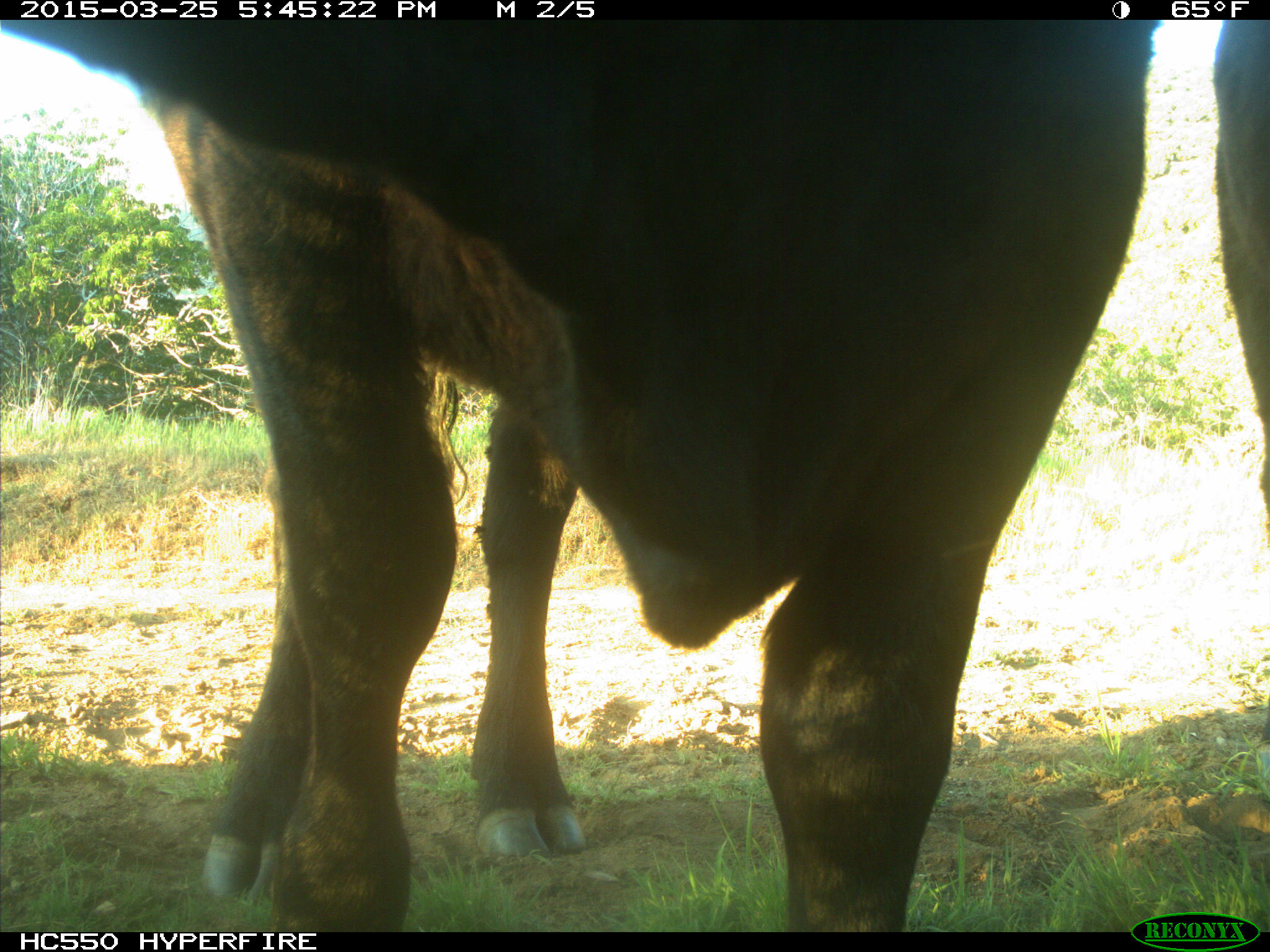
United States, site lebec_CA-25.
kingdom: Animalia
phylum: Chordata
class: Mammalia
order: Artiodactyla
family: Bovidae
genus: Bos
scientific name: Bos taurus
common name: domestic cow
Bos taurus (domestic cow).